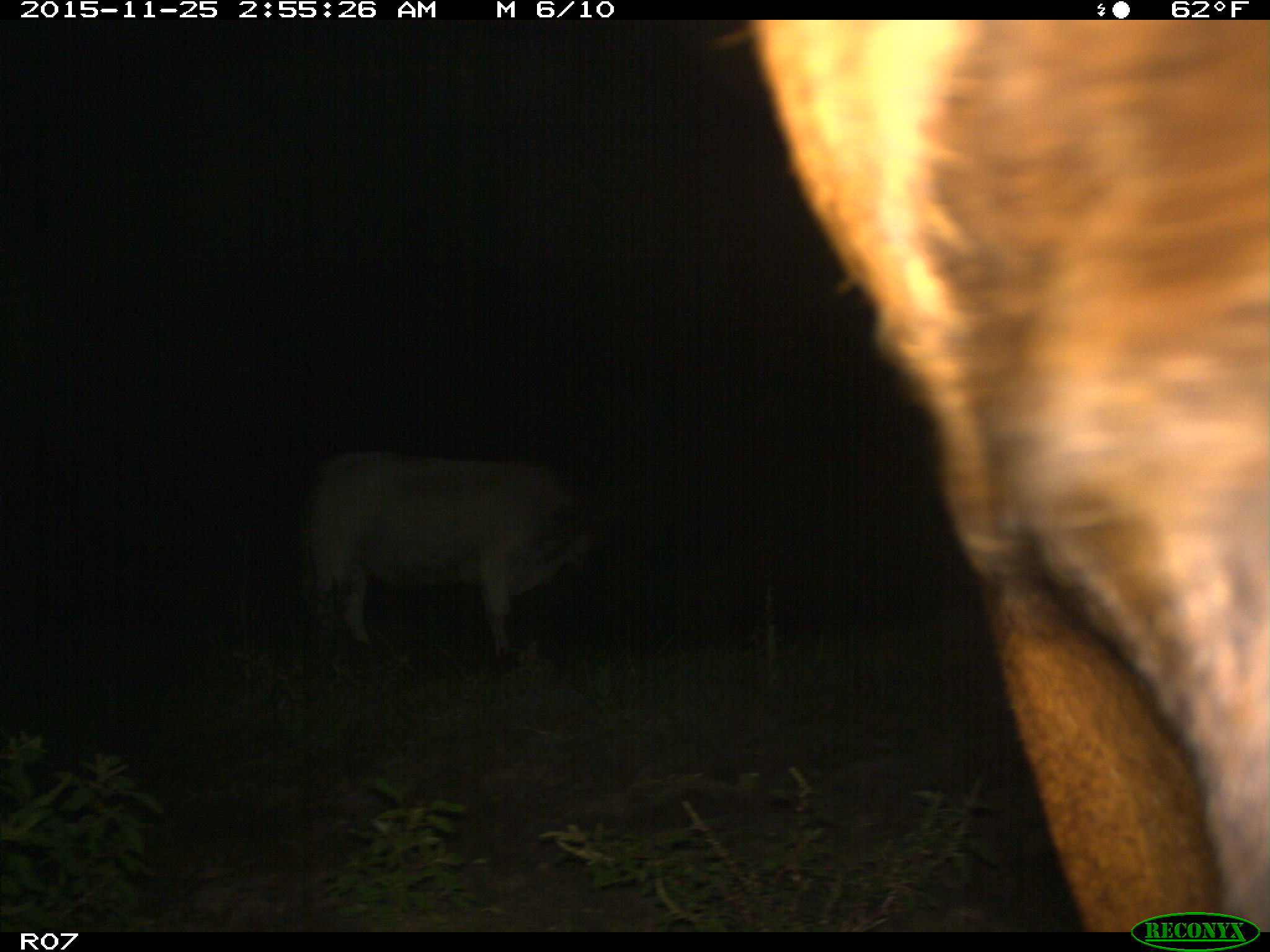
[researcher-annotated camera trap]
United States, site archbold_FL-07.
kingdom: Animalia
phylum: Chordata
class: Mammalia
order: Artiodactyla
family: Bovidae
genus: Bos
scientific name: Bos taurus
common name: domestic cow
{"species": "Bos taurus (domestic cow)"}